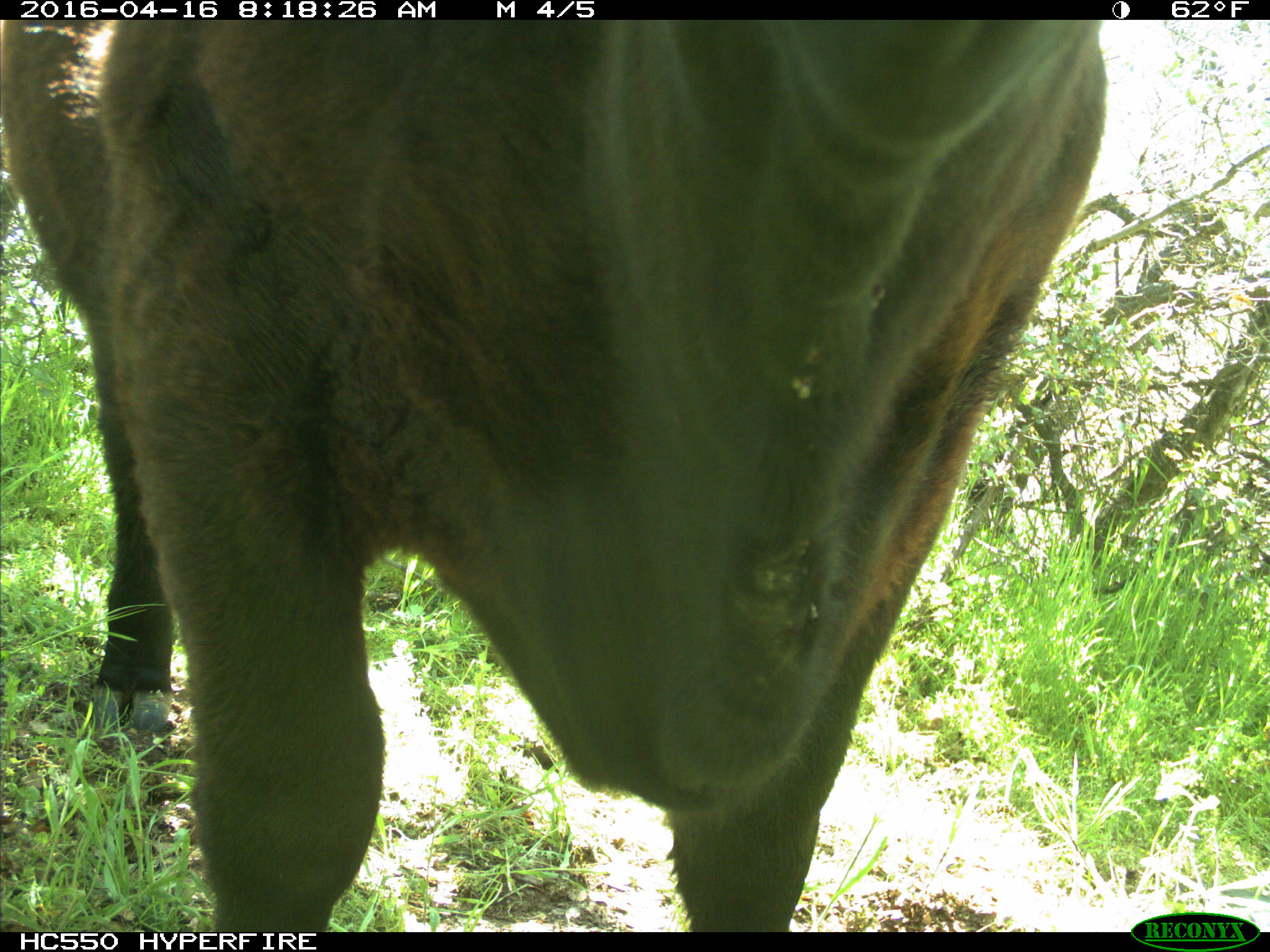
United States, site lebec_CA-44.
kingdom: Animalia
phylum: Chordata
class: Mammalia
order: Artiodactyla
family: Bovidae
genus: Bos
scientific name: Bos taurus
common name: domestic cow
Bos taurus (domestic cow).